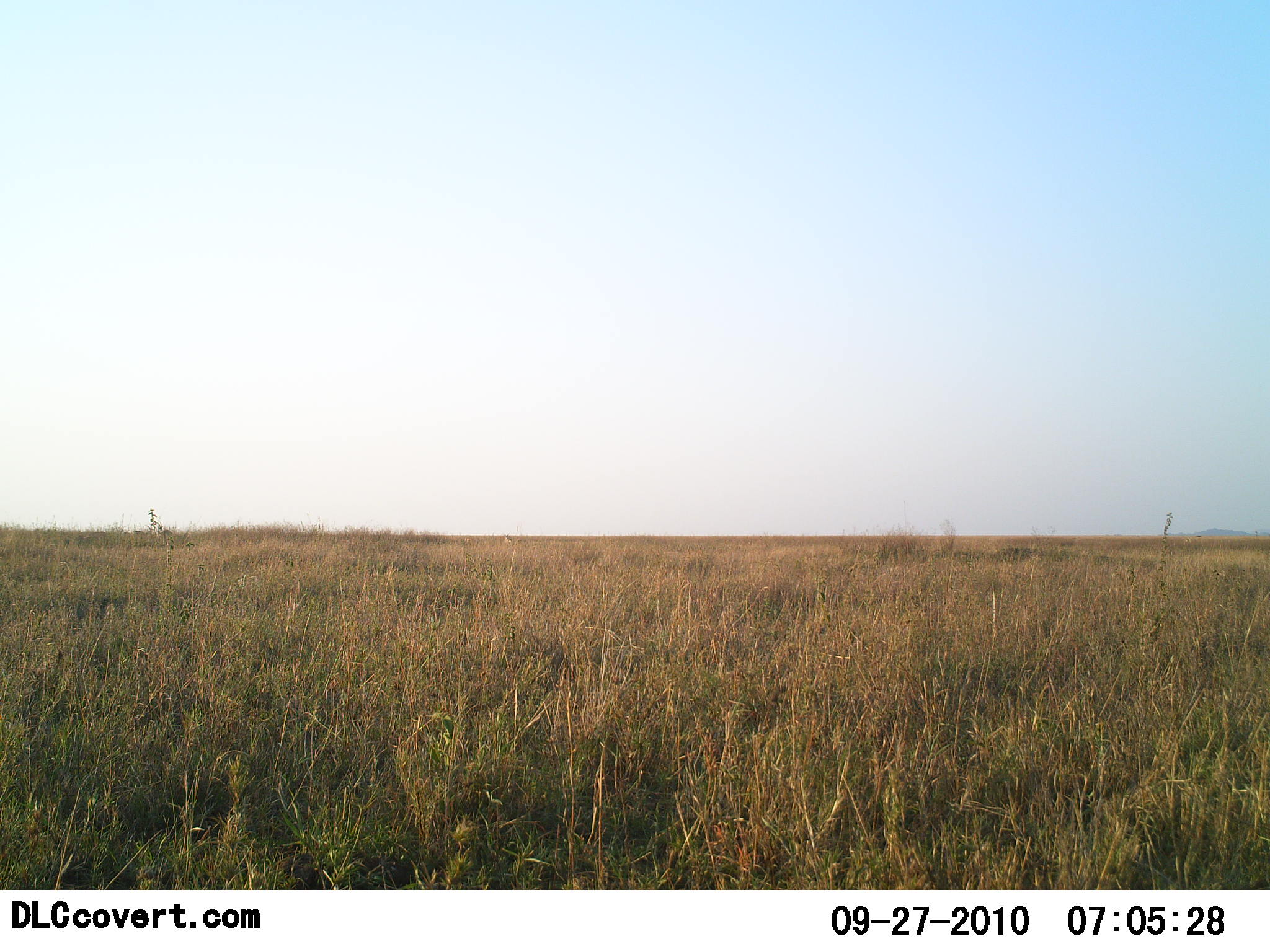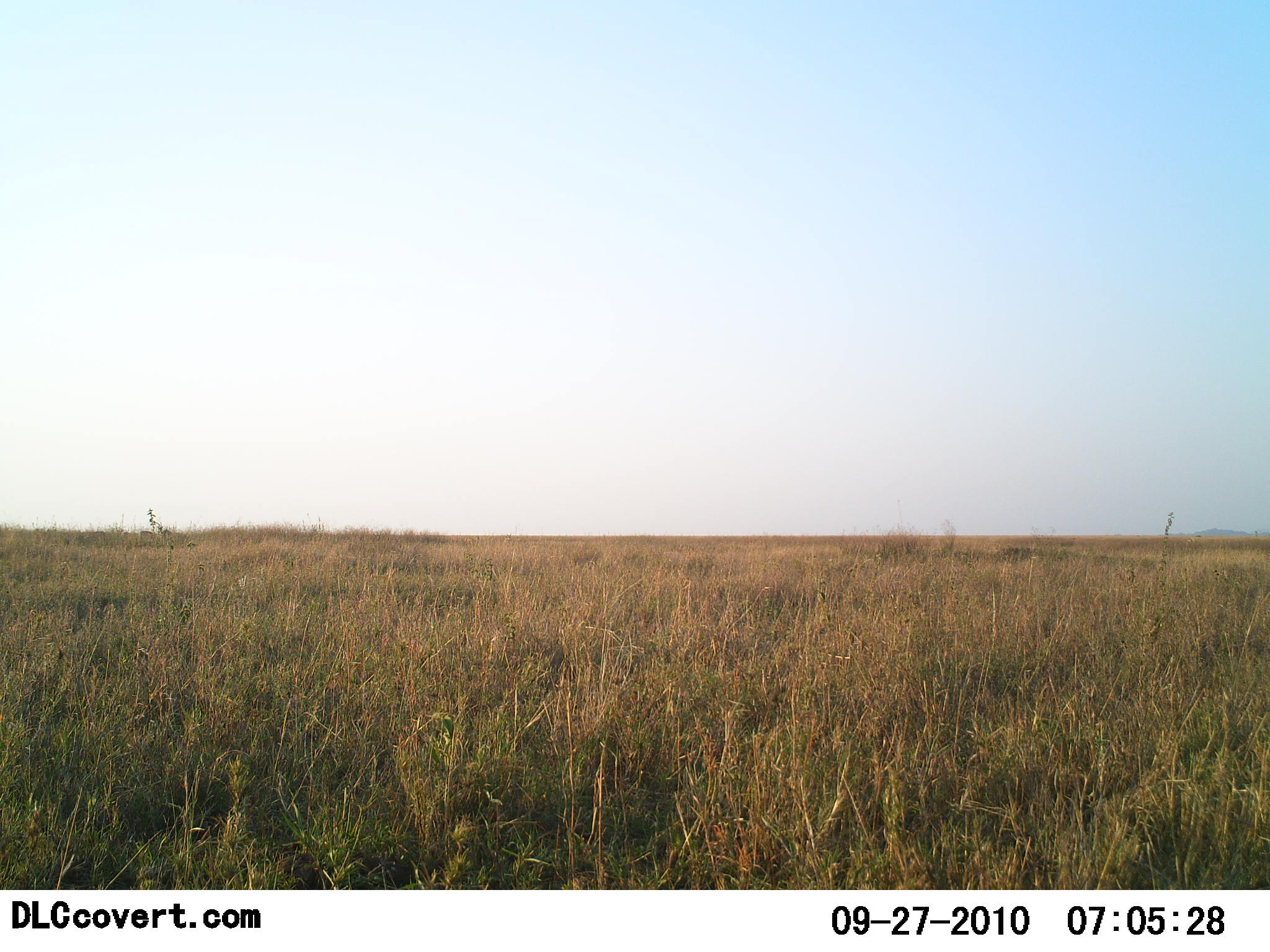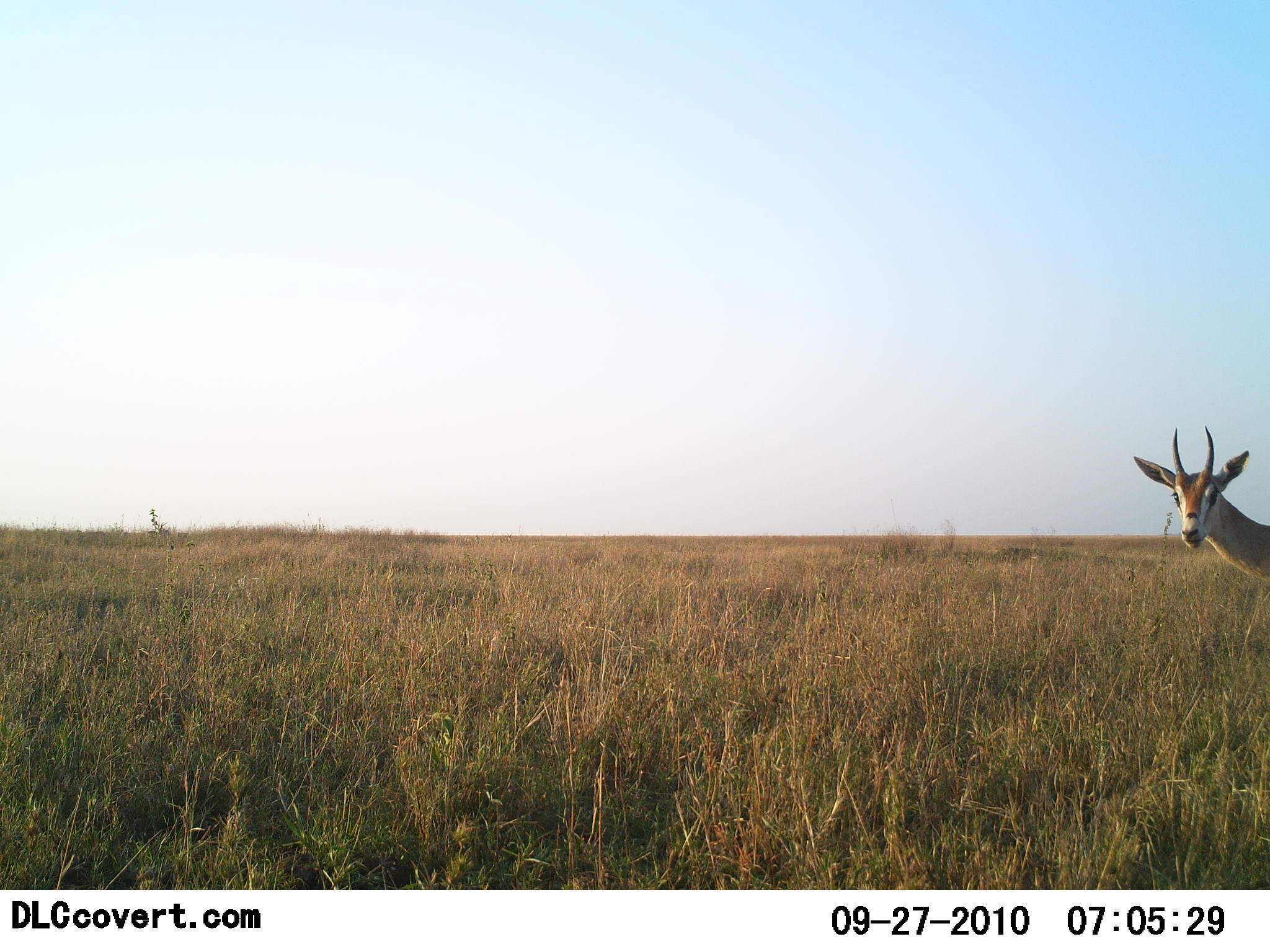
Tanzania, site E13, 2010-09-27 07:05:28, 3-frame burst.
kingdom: Animalia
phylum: Chordata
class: Mammalia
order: Artiodactyla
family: Bovidae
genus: Eudorcas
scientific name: Eudorcas thomsonii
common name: thomson's gazelle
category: gazellethomsons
Gazellethomsons (thomson's gazelle) (Eudorcas thomsonii), count 1. Behavior (volunteer vote fractions): standing 11%, resting 0%, moving 89%, interacting 0%. Young present (vote fraction): 0%. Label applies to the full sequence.